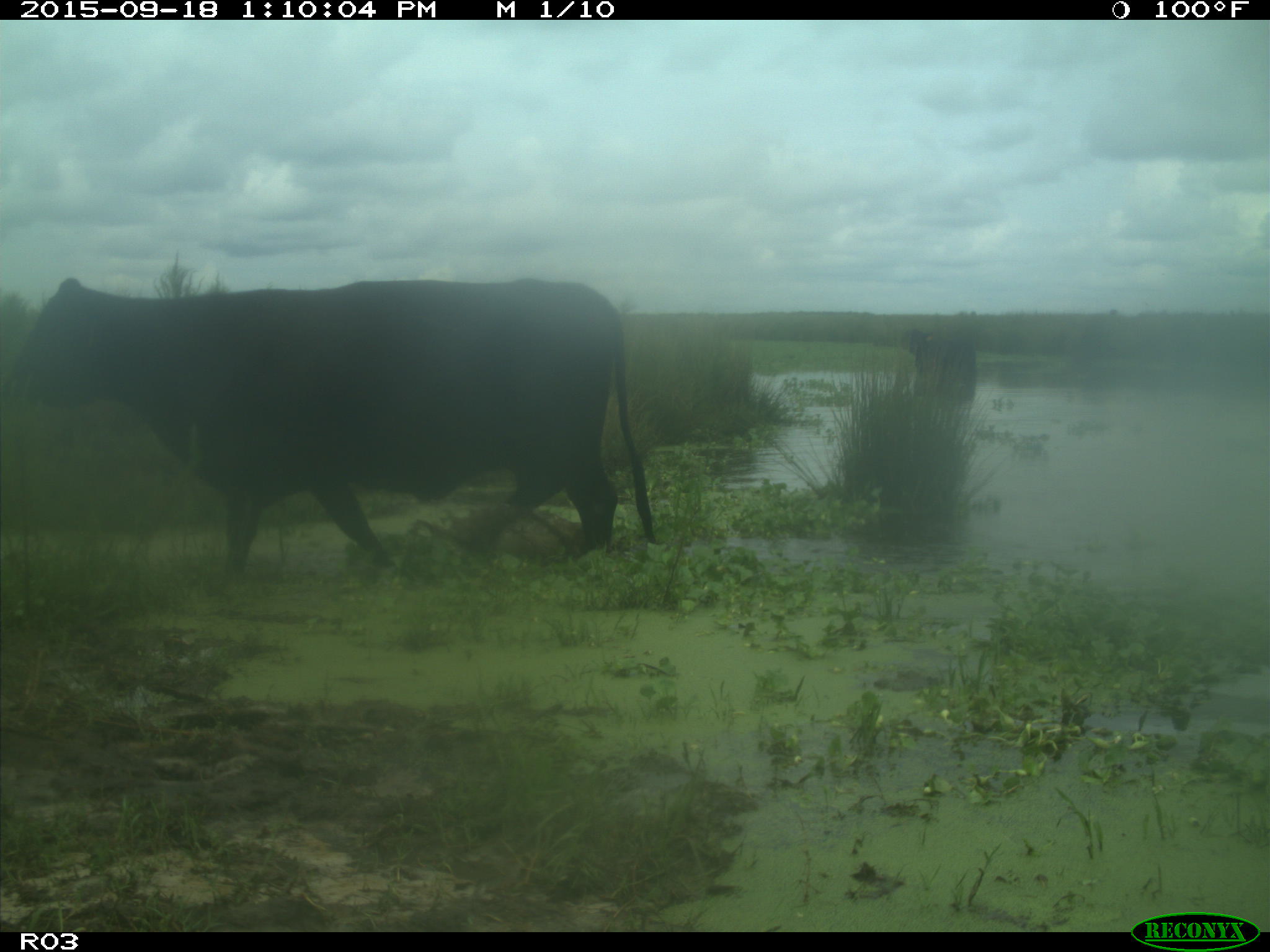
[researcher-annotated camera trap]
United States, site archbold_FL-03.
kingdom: Animalia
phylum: Chordata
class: Mammalia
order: Artiodactyla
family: Bovidae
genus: Bos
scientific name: Bos taurus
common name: domestic cow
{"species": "Bos taurus (domestic cow)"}